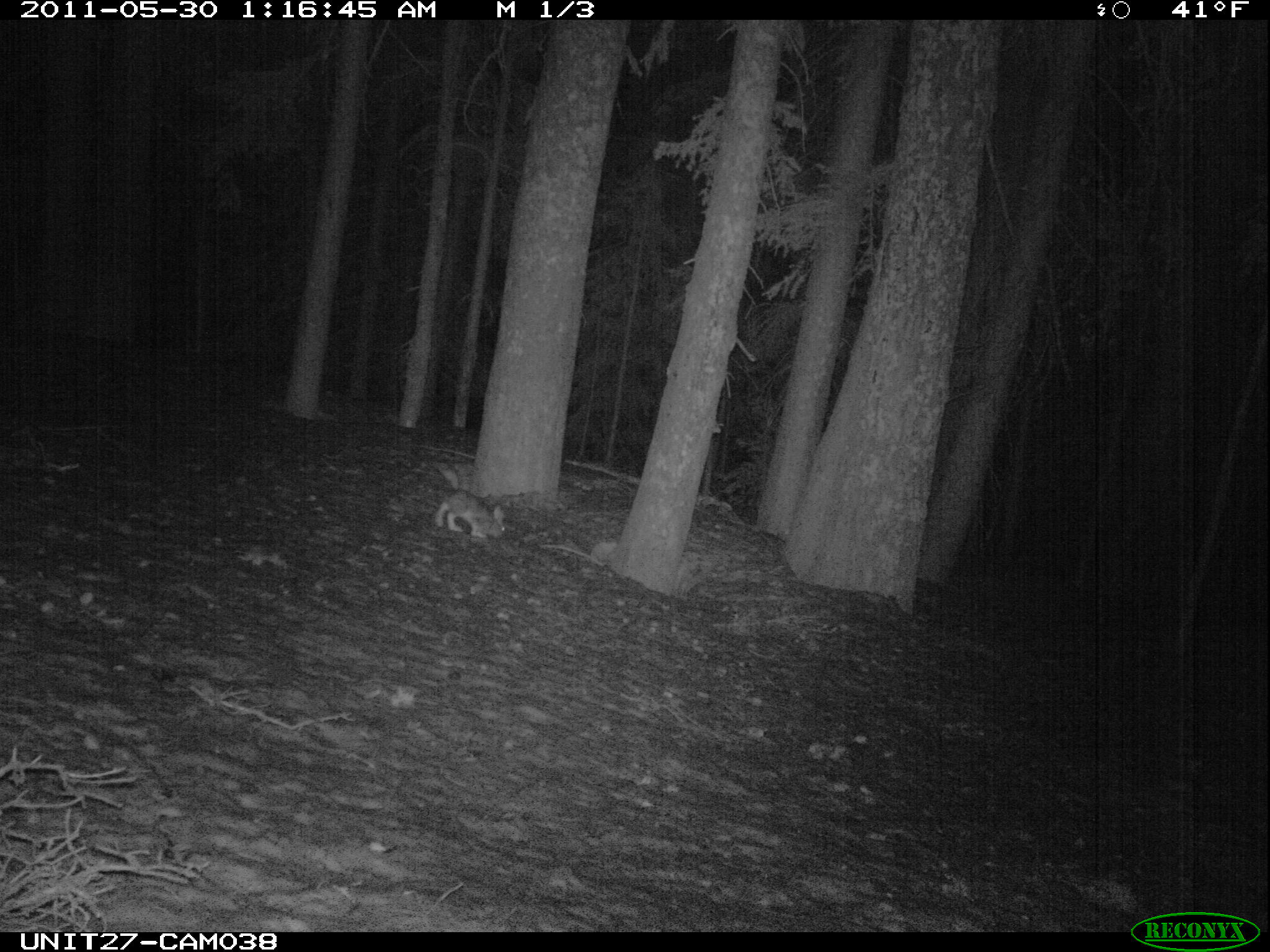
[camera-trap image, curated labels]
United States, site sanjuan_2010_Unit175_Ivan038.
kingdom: Animalia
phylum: Chordata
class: Mammalia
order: Lagomorpha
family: Leporidae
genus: Lepus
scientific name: Lepus americanus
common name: snowshoe hare